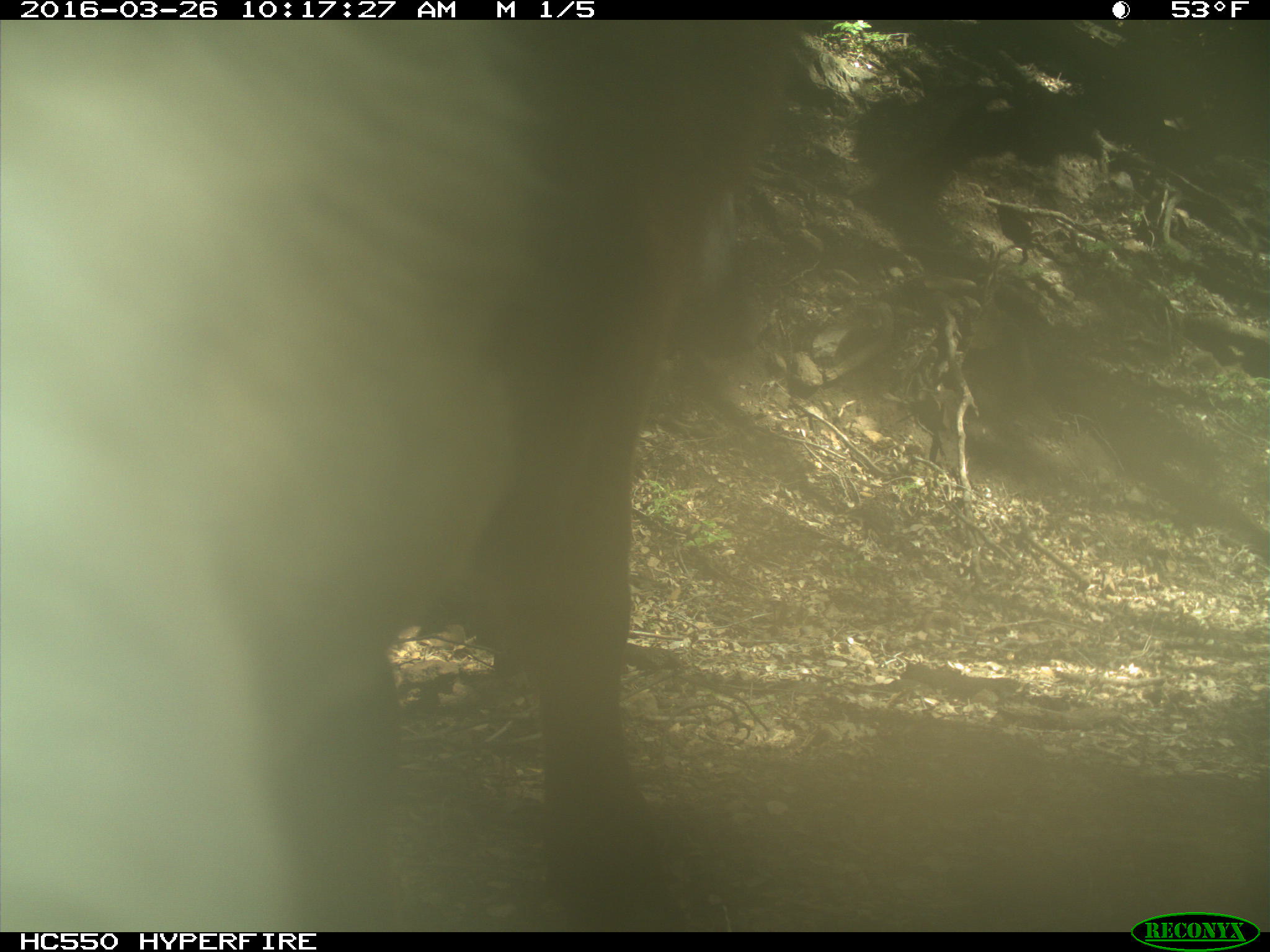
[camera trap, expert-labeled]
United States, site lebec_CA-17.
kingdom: Animalia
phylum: Chordata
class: Mammalia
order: Artiodactyla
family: Bovidae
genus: Bos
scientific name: Bos taurus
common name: domestic cow